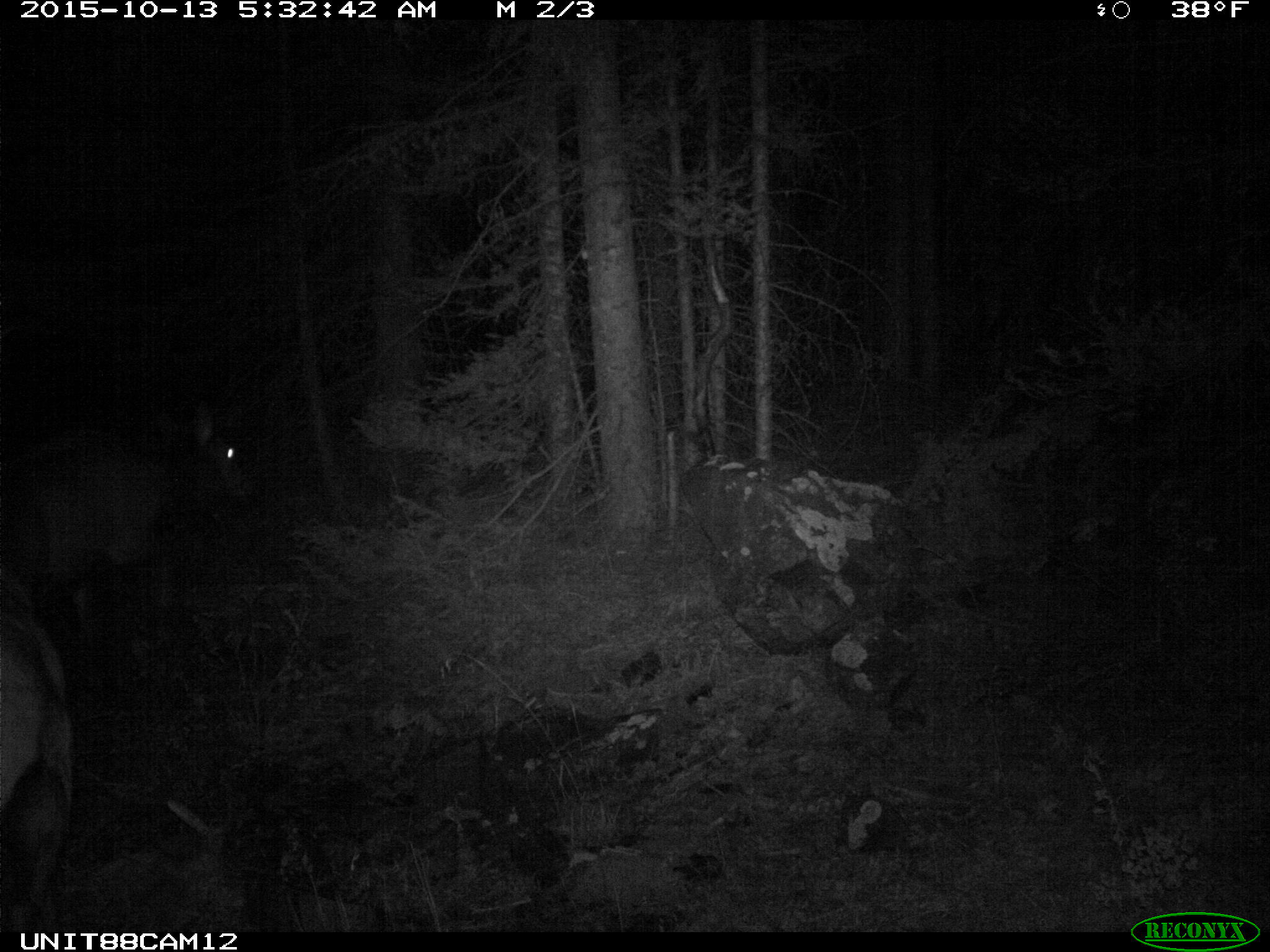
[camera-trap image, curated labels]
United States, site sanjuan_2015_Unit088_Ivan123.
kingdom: Animalia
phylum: Chordata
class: Mammalia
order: Artiodactyla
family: Cervidae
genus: Cervus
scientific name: Cervus elaphus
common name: red deer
Cervus elaphus (red deer).